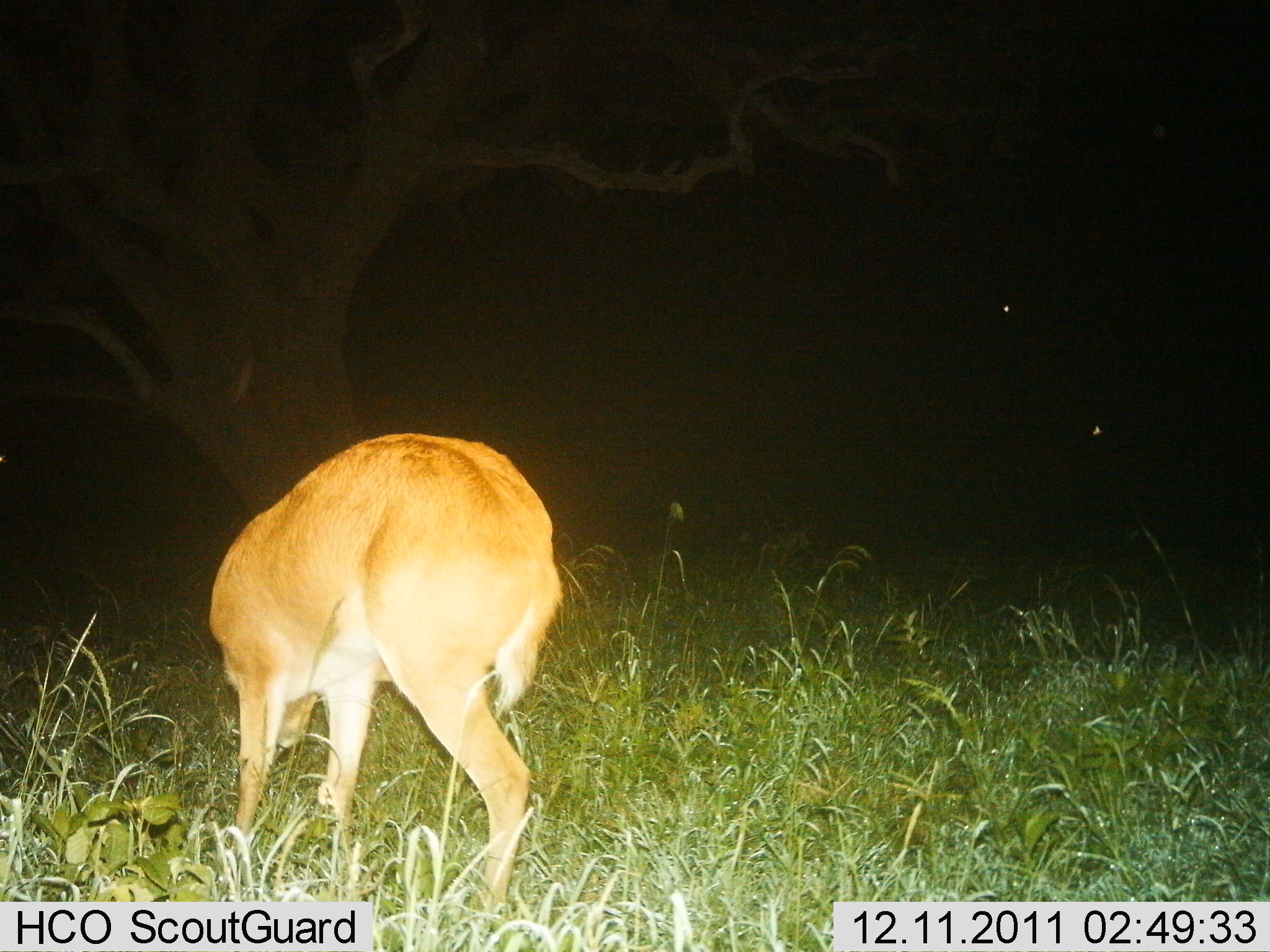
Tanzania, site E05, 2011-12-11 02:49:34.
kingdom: Animalia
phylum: Chordata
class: Mammalia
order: Artiodactyla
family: Bovidae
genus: Redunca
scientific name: Redunca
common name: reedbuck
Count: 1.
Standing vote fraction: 23%.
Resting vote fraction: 0%.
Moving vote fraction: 0%.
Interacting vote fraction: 0%.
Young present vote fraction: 0%.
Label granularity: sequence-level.